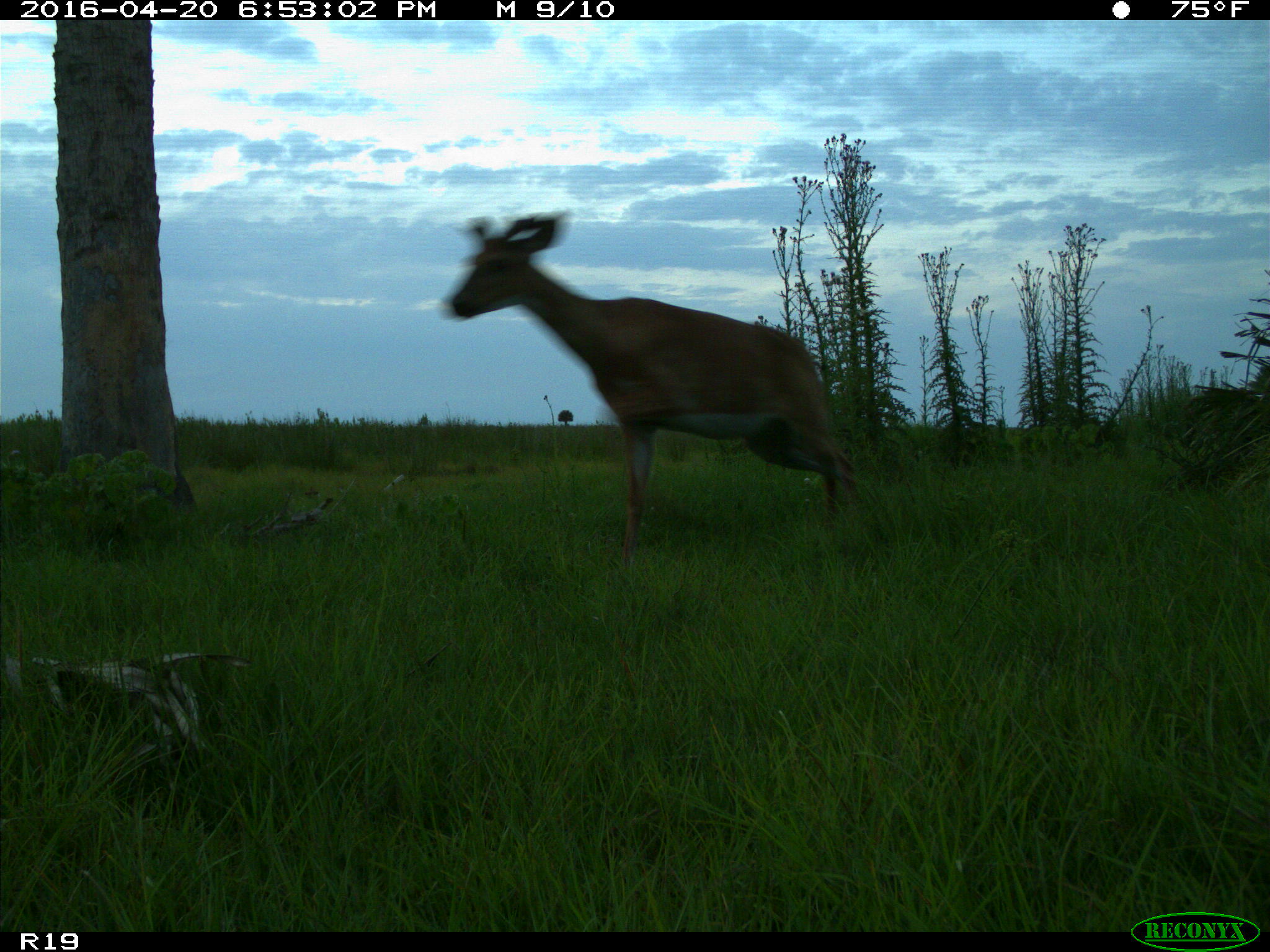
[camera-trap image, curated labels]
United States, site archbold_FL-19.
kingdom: Animalia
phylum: Chordata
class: Mammalia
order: Artiodactyla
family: Cervidae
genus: Odocoileus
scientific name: Odocoileus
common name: deer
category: unidentified deer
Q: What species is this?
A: Unidentified deer (deer) (Odocoileus).